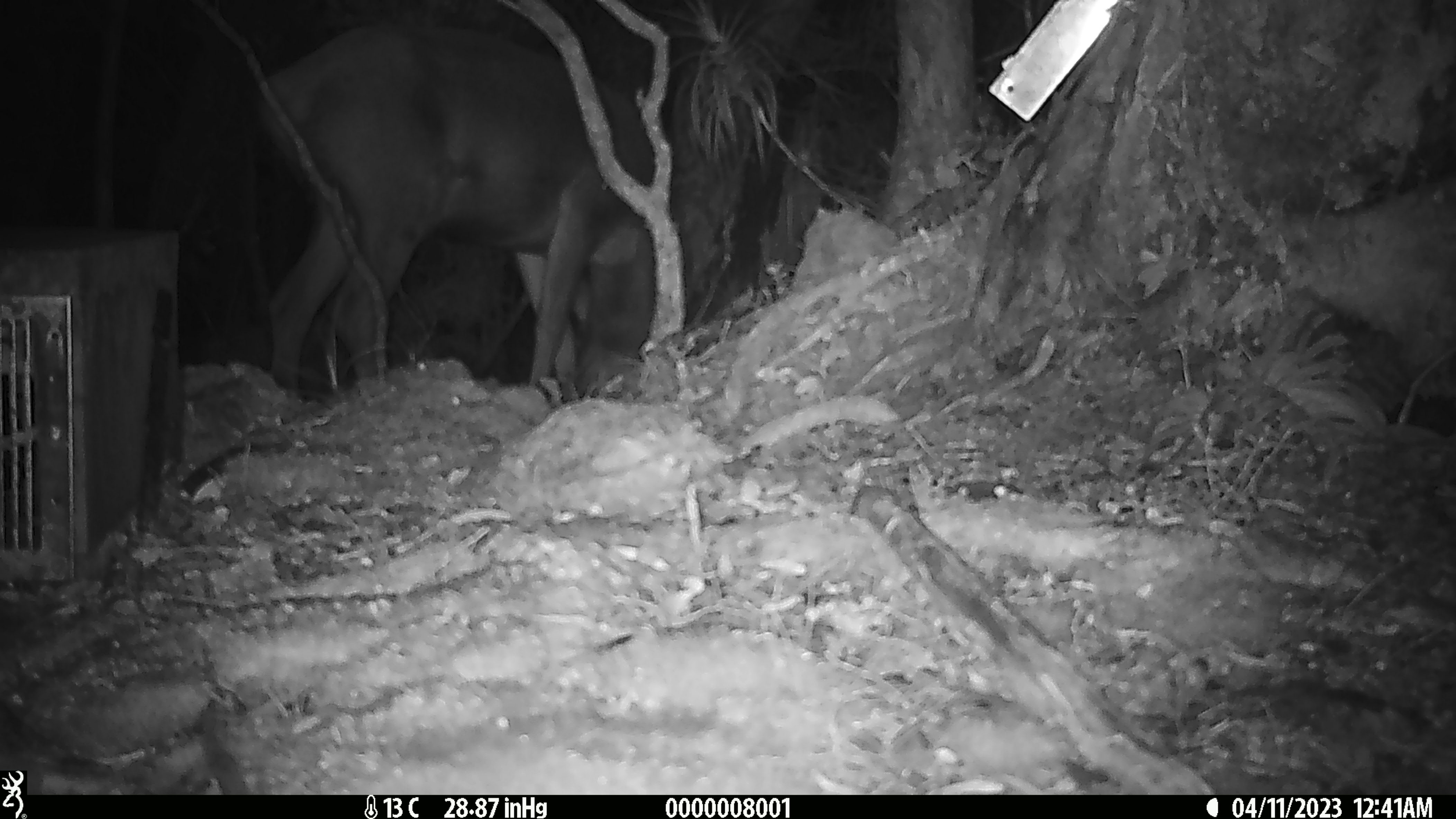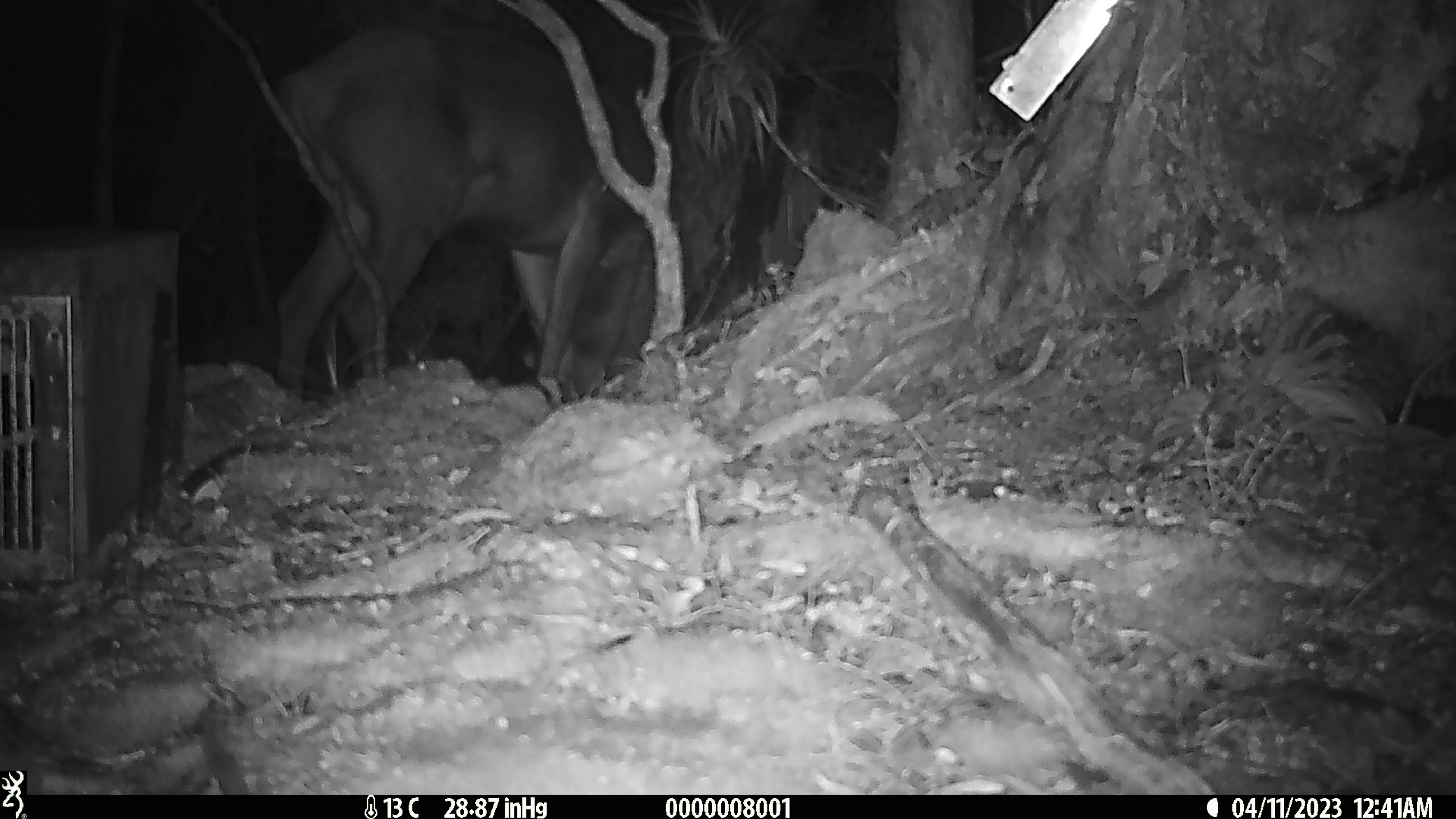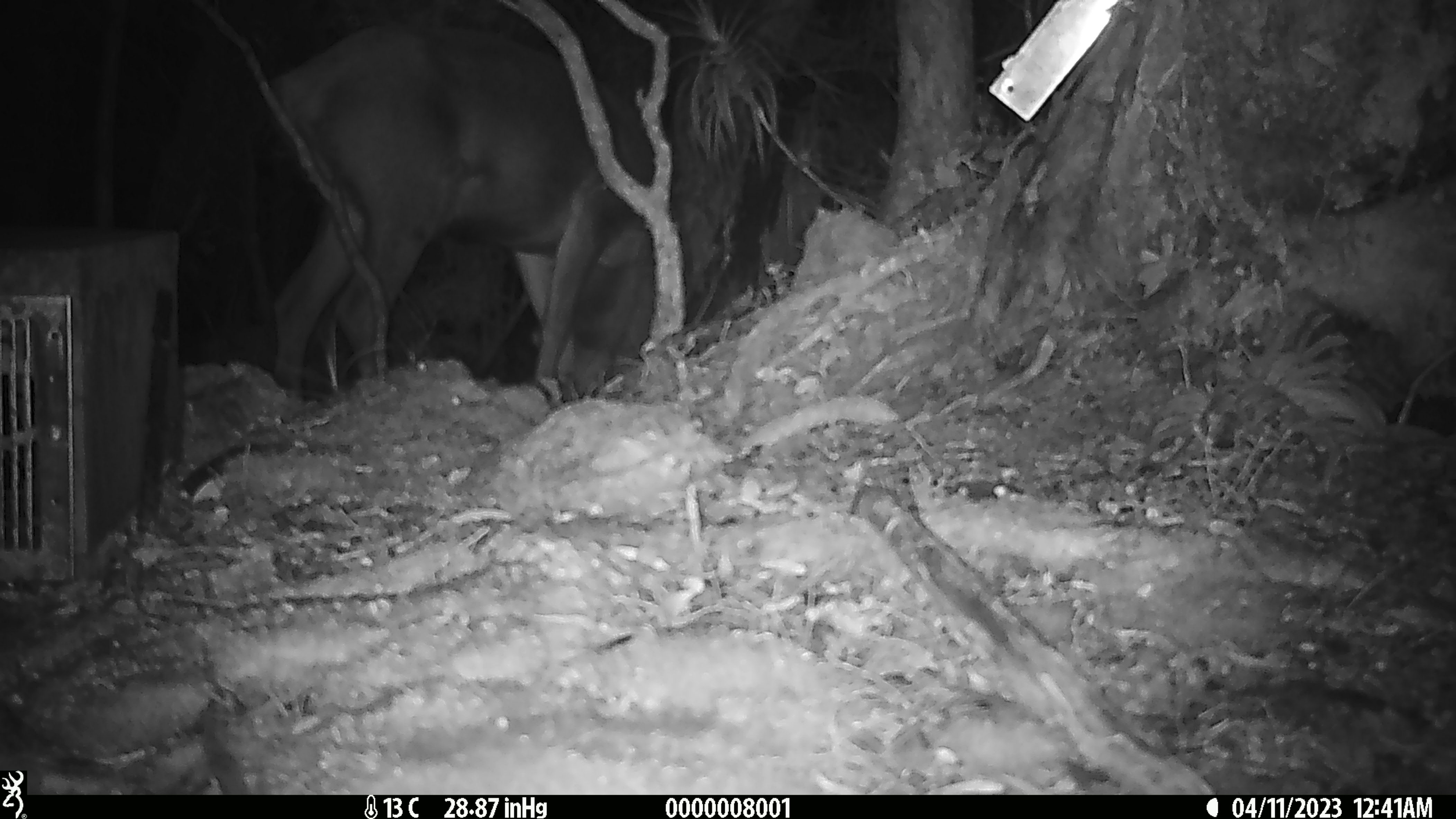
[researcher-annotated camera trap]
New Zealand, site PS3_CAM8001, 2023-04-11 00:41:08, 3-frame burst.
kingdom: Animalia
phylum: Chordata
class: Mammalia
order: Artiodactyla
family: Cervidae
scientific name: Cervidae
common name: deer